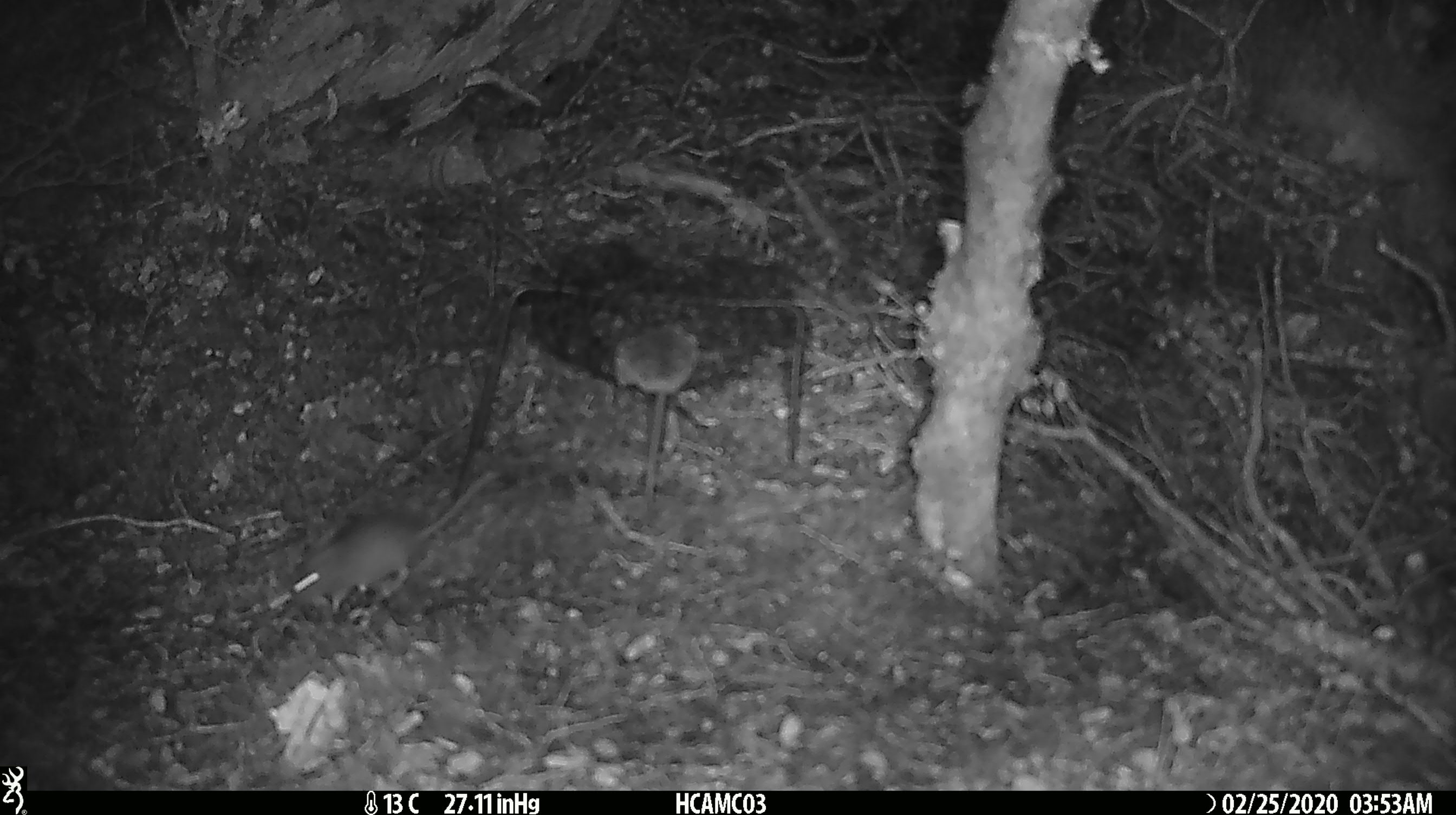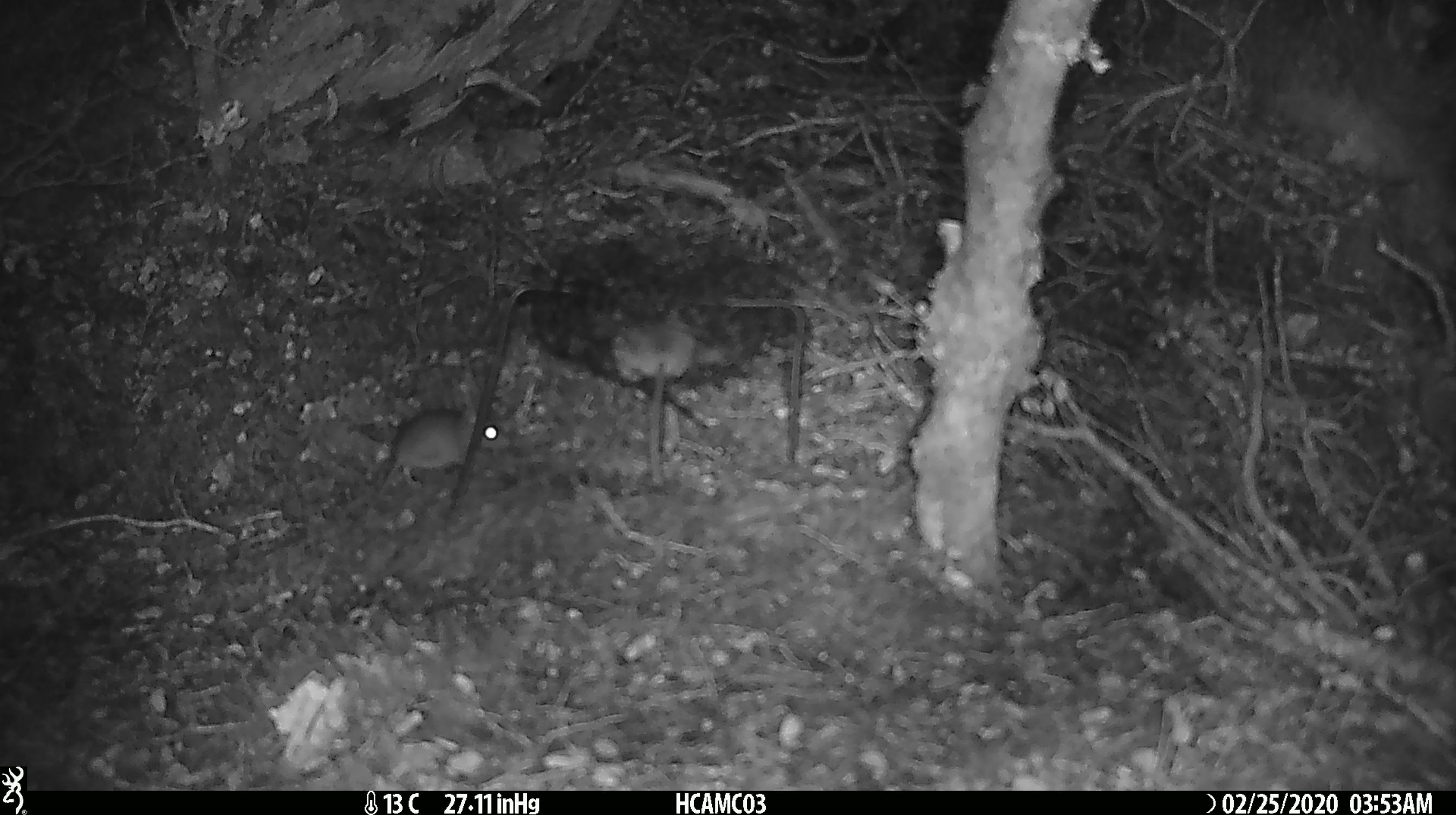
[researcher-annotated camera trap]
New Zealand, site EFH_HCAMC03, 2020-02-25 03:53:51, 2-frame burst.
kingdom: Animalia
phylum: Chordata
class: Mammalia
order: Rodentia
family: Muridae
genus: Mus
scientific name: Mus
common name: mouse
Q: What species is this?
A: Mouse (Mus).